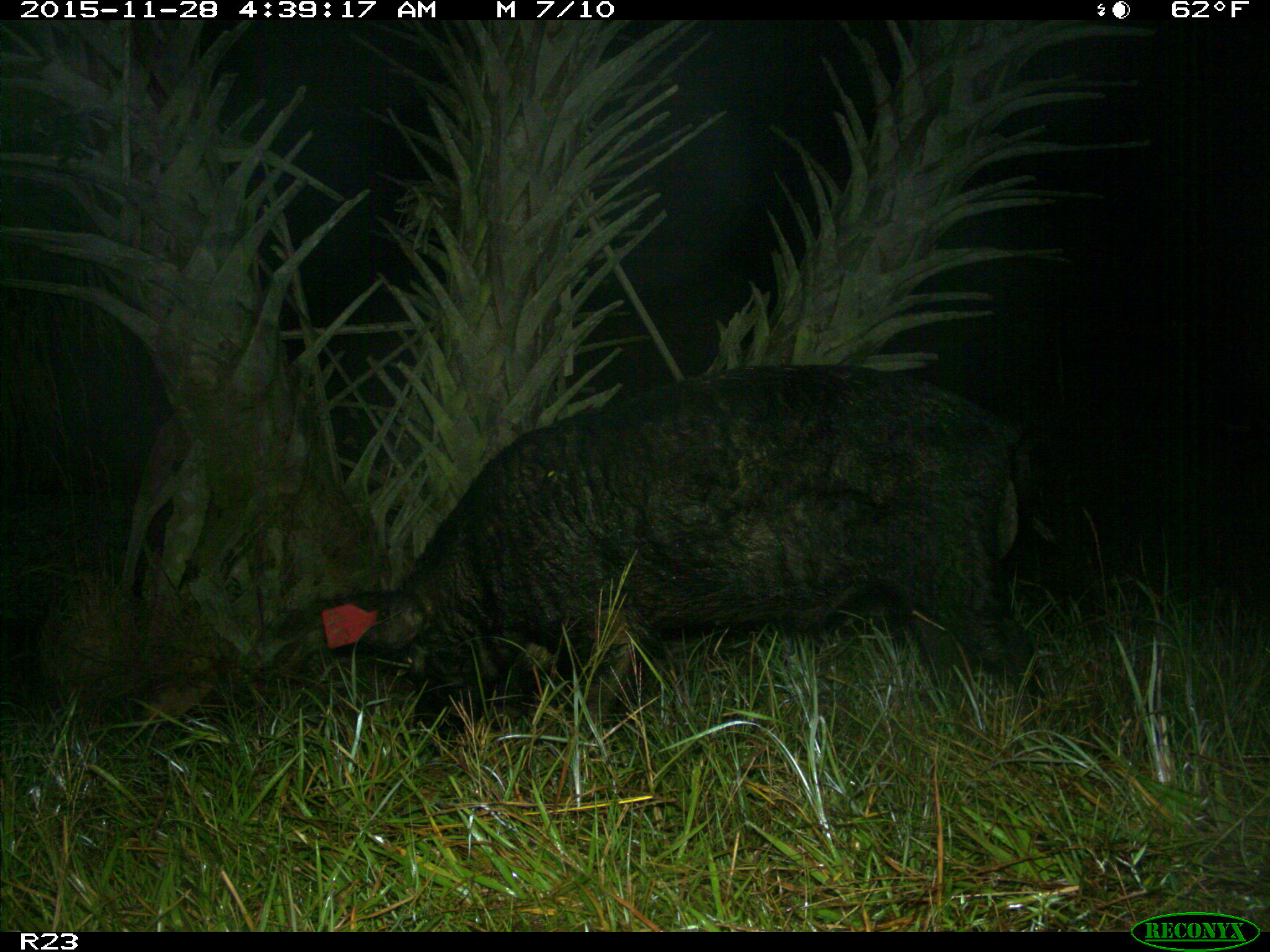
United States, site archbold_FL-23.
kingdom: Animalia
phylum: Chordata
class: Mammalia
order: Artiodactyla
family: Suidae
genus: Sus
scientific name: Sus scrofa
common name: wild boar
Sus scrofa (wild boar).